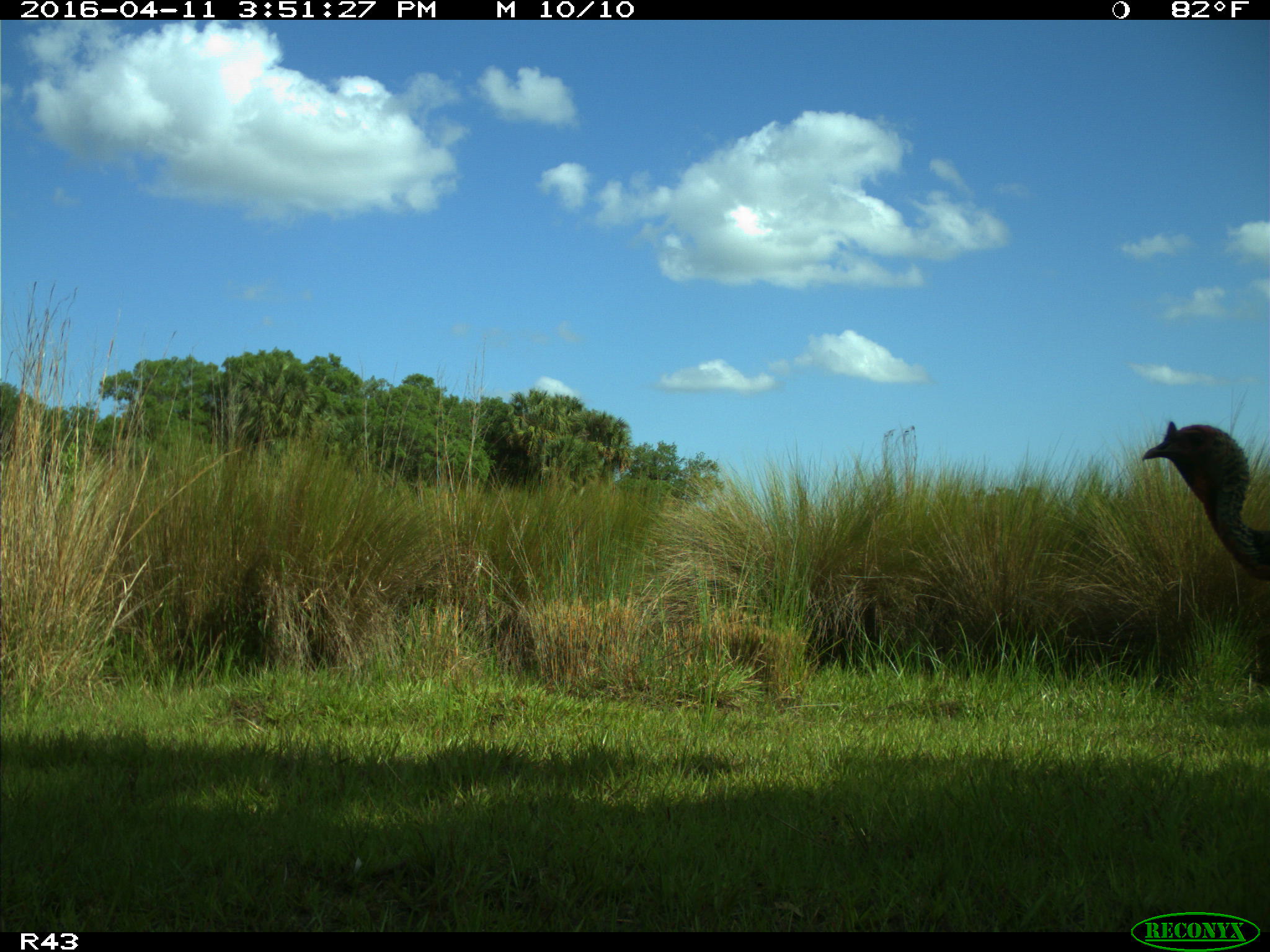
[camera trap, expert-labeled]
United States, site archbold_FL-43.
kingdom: Animalia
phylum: Chordata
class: Aves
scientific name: Aves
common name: birds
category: unidentified bird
Unidentified bird (birds) (Aves).